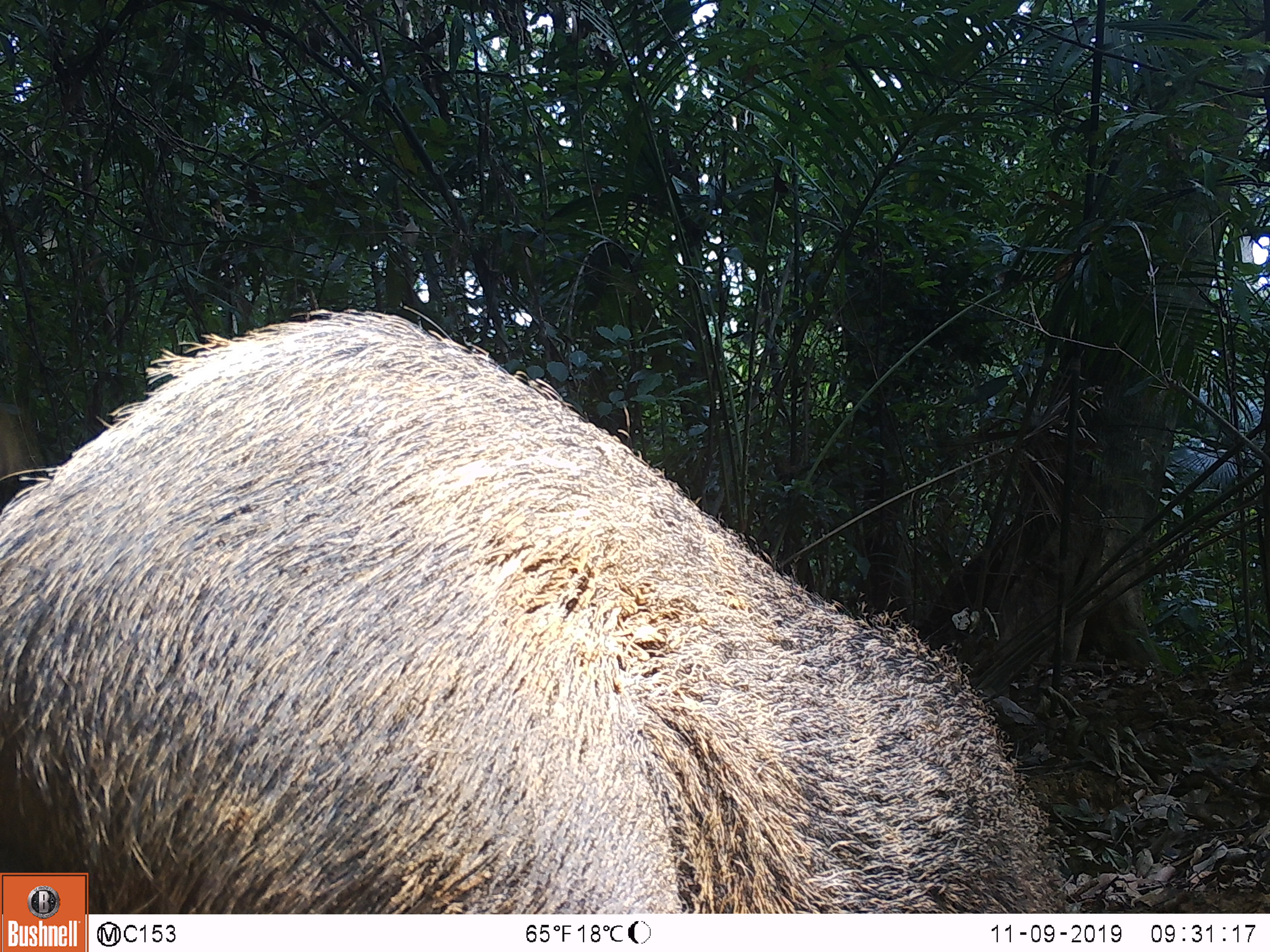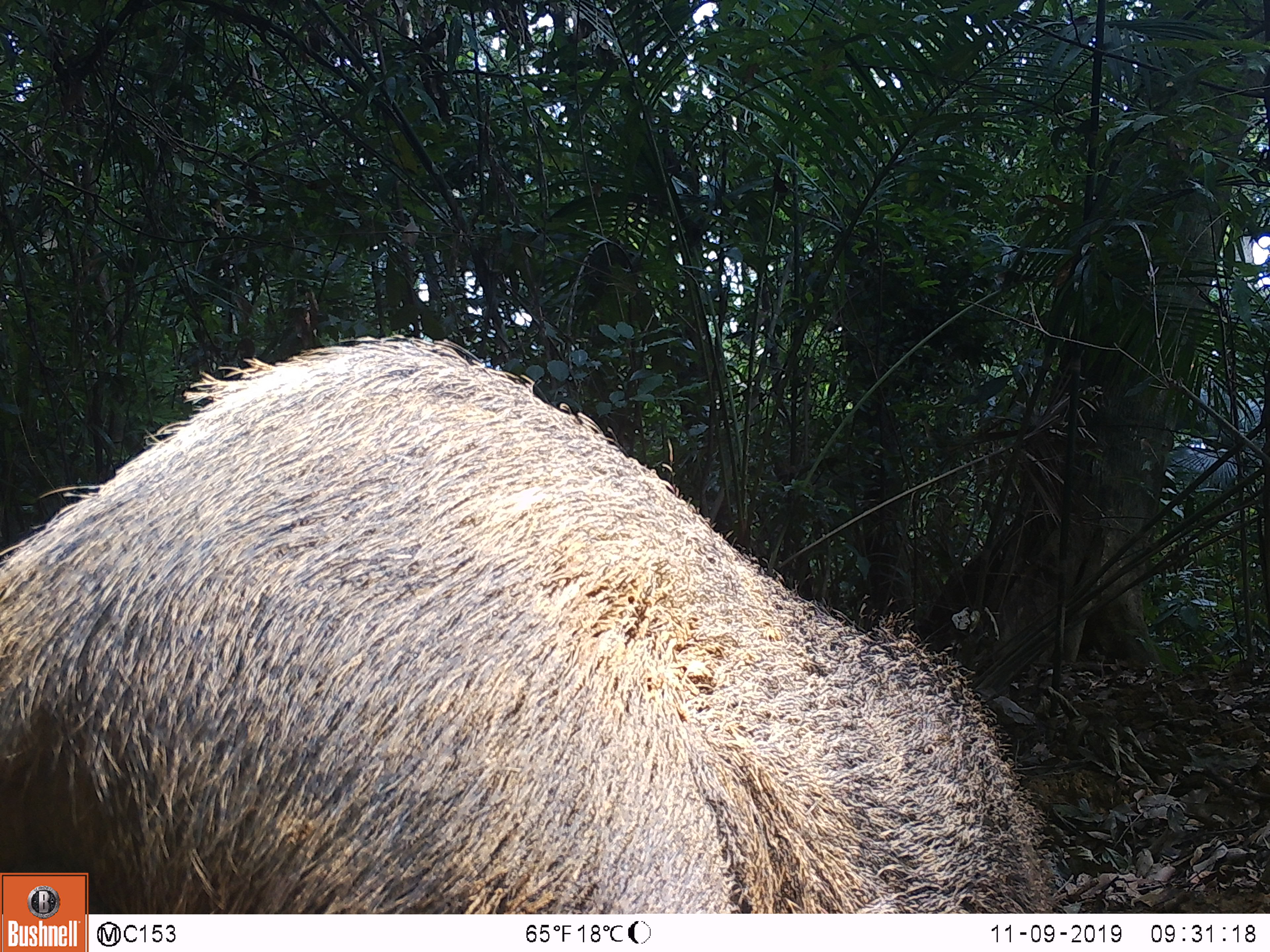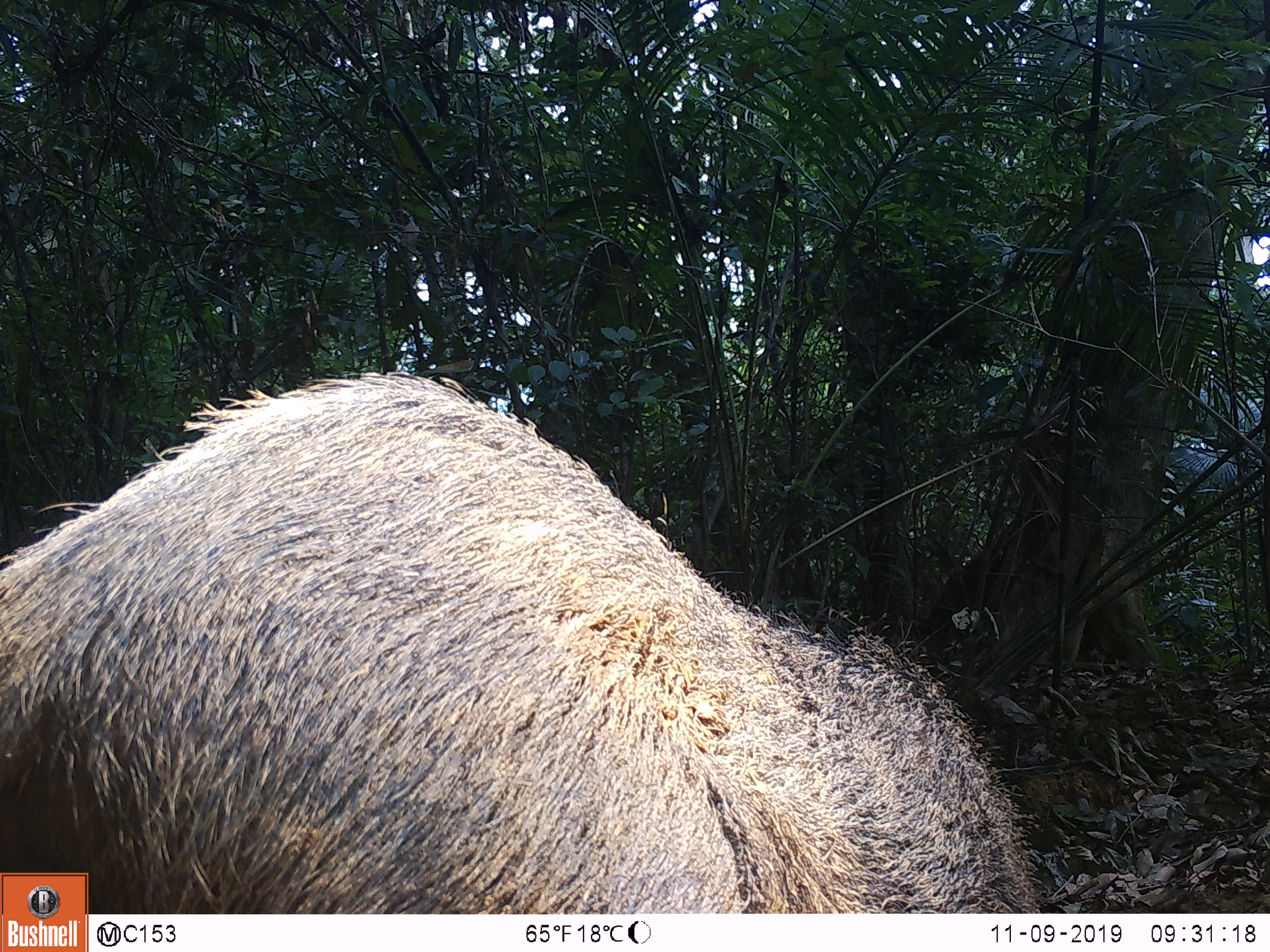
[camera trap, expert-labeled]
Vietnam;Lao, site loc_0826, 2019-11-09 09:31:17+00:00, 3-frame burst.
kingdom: Animalia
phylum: Chordata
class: Mammalia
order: Artiodactyla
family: Suidae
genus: Sus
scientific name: Sus scrofa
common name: eurasian wild pig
Eurasian wild pig (Sus scrofa). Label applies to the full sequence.